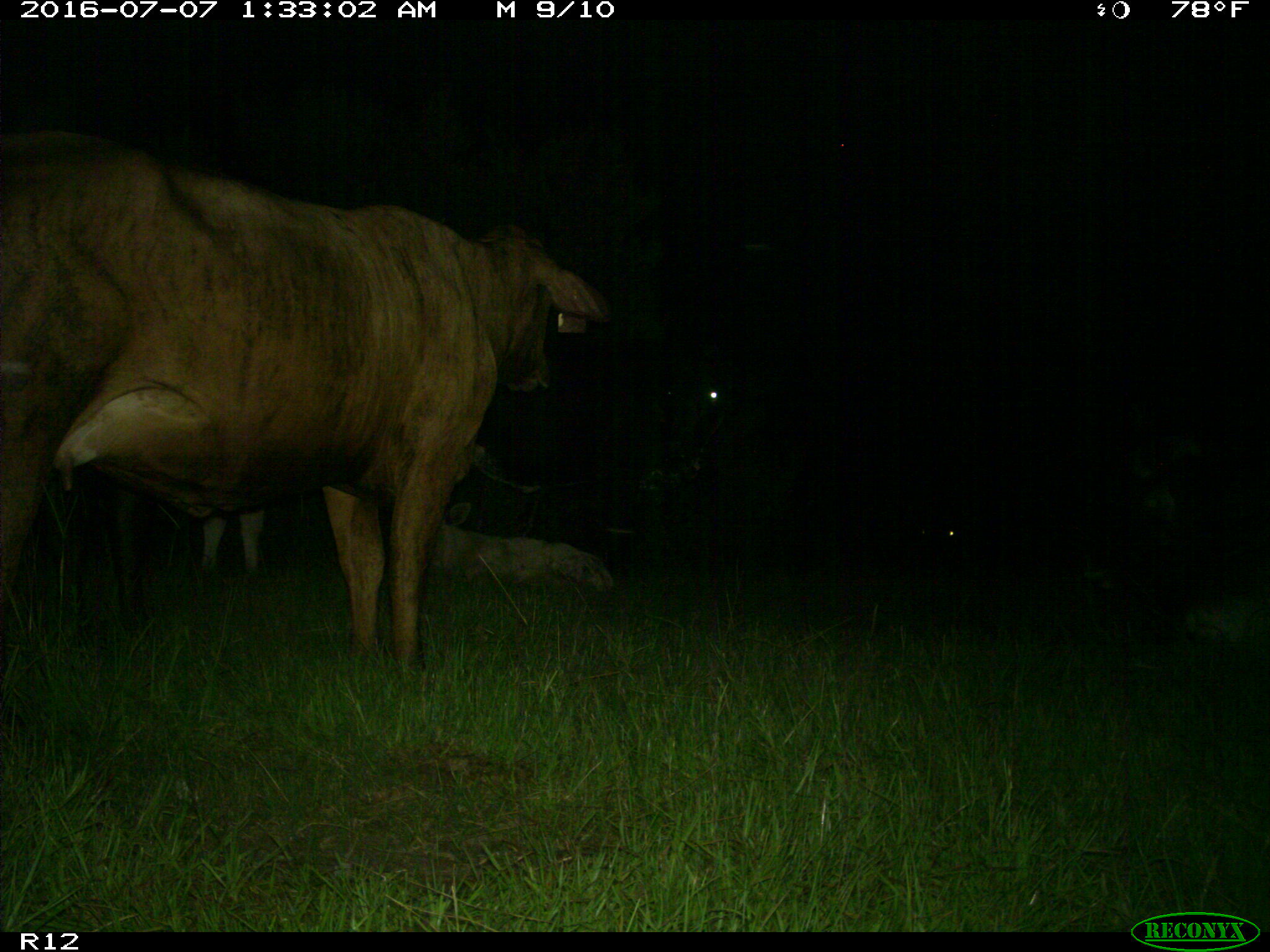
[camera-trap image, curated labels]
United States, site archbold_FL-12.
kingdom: Animalia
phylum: Chordata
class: Mammalia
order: Artiodactyla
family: Bovidae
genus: Bos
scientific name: Bos taurus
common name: domestic cow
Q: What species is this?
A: Bos taurus (domestic cow).